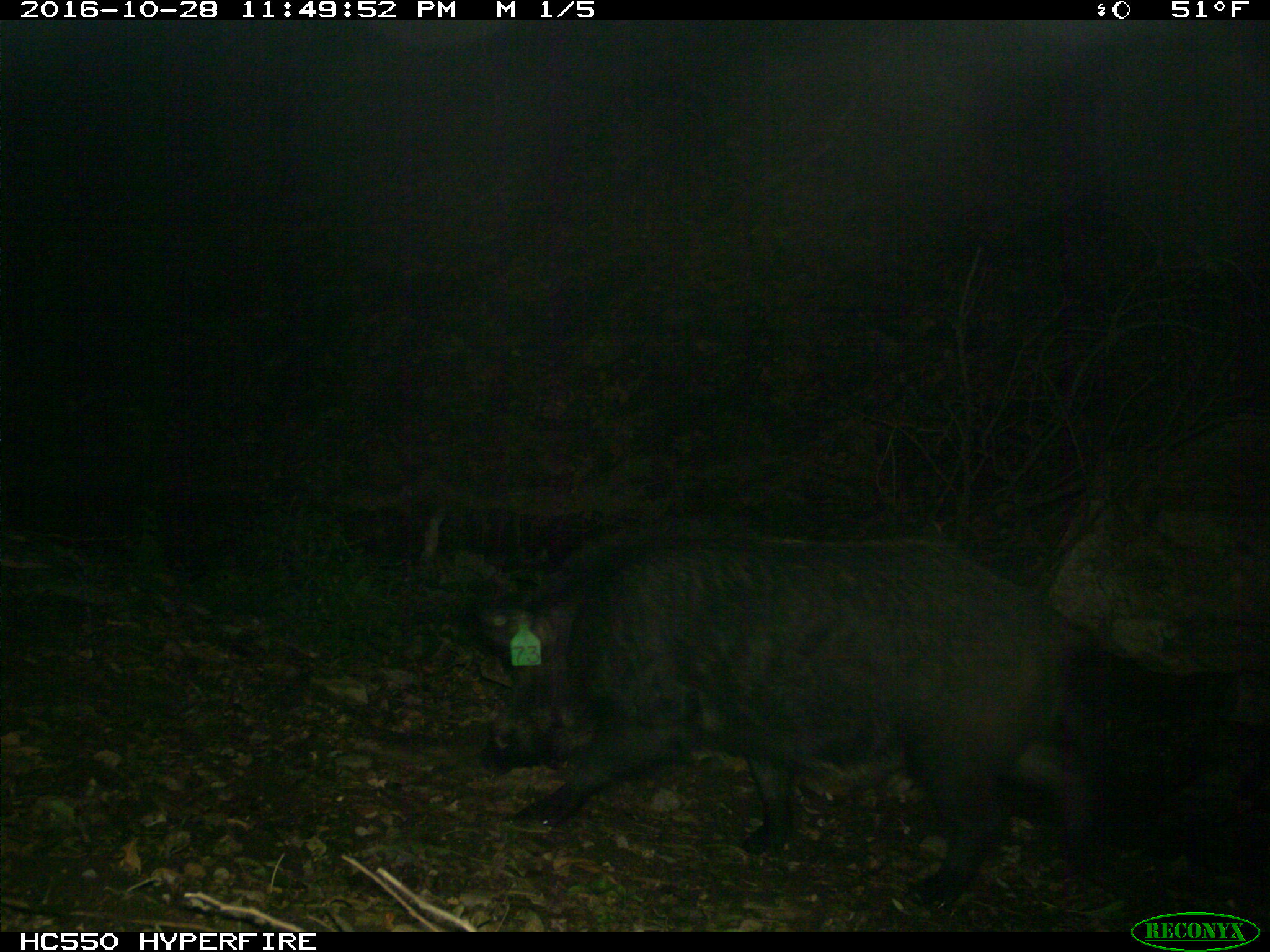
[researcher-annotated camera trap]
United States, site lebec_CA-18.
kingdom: Animalia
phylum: Chordata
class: Mammalia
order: Artiodactyla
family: Suidae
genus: Sus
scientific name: Sus scrofa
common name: wild boar